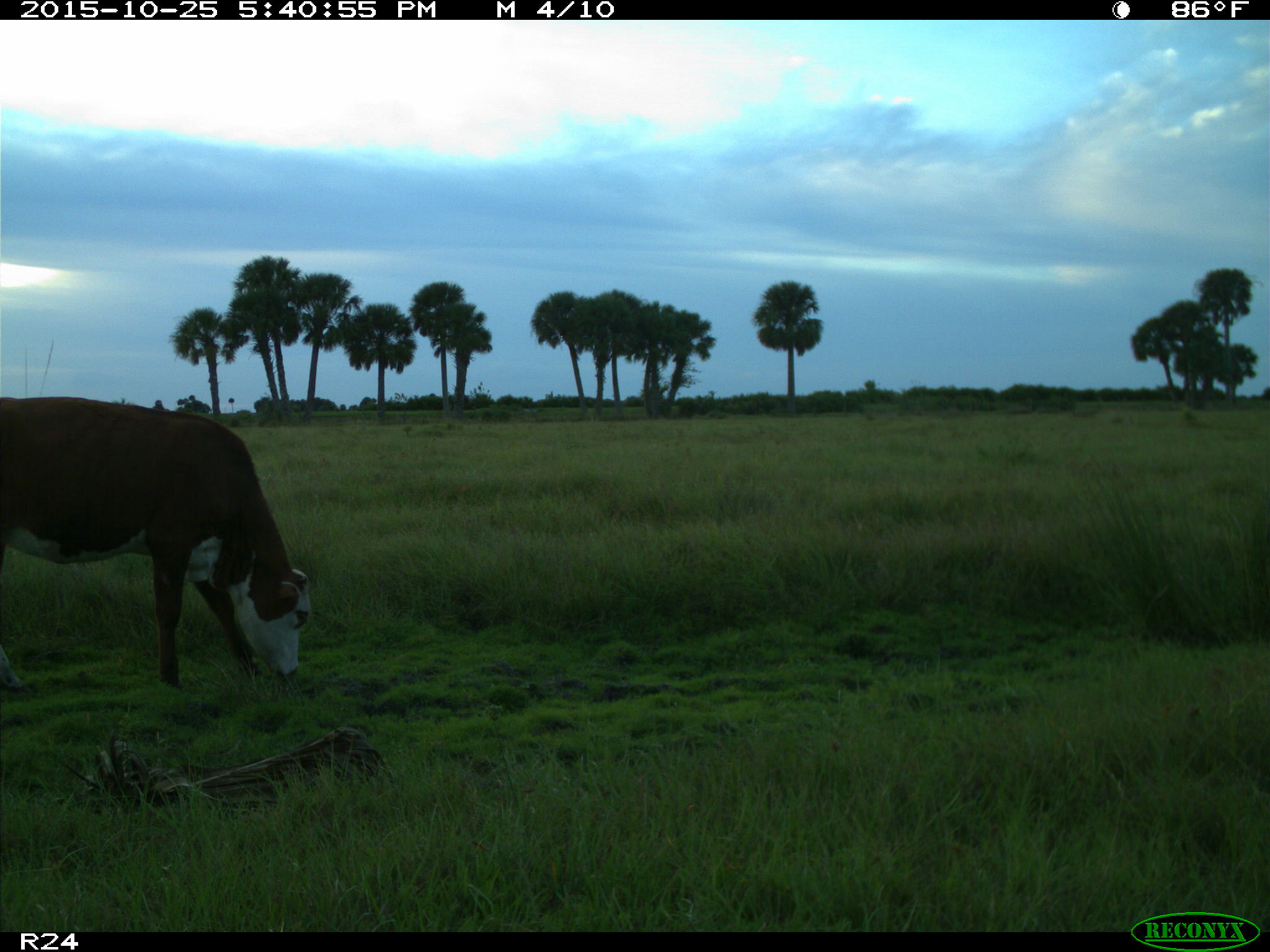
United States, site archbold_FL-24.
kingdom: Animalia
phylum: Chordata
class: Mammalia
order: Artiodactyla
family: Bovidae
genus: Bos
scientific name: Bos taurus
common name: domestic cow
Bos taurus (domestic cow).